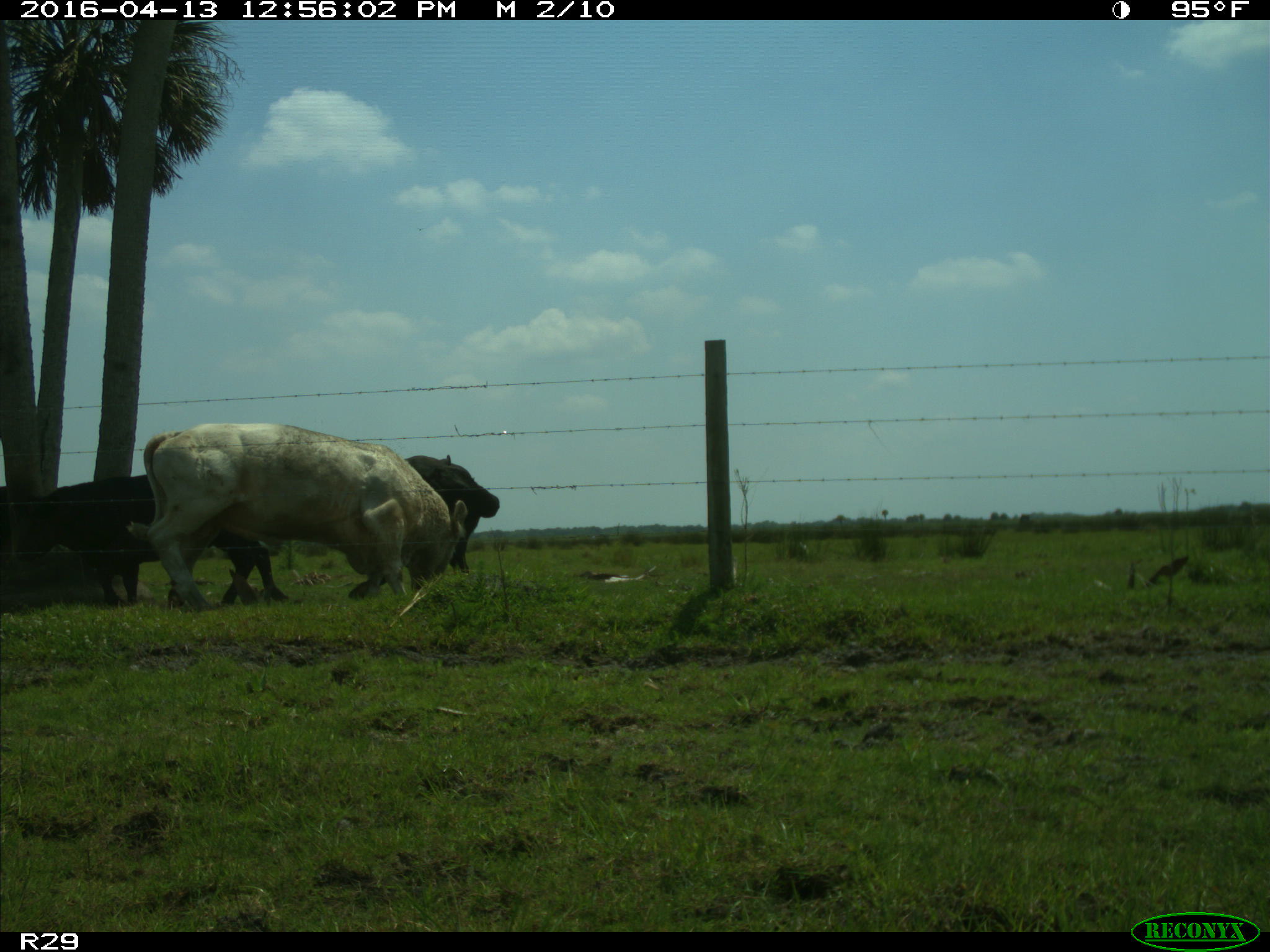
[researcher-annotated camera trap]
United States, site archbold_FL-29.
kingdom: Animalia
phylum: Chordata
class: Mammalia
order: Artiodactyla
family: Bovidae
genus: Bos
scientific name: Bos taurus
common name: domestic cow